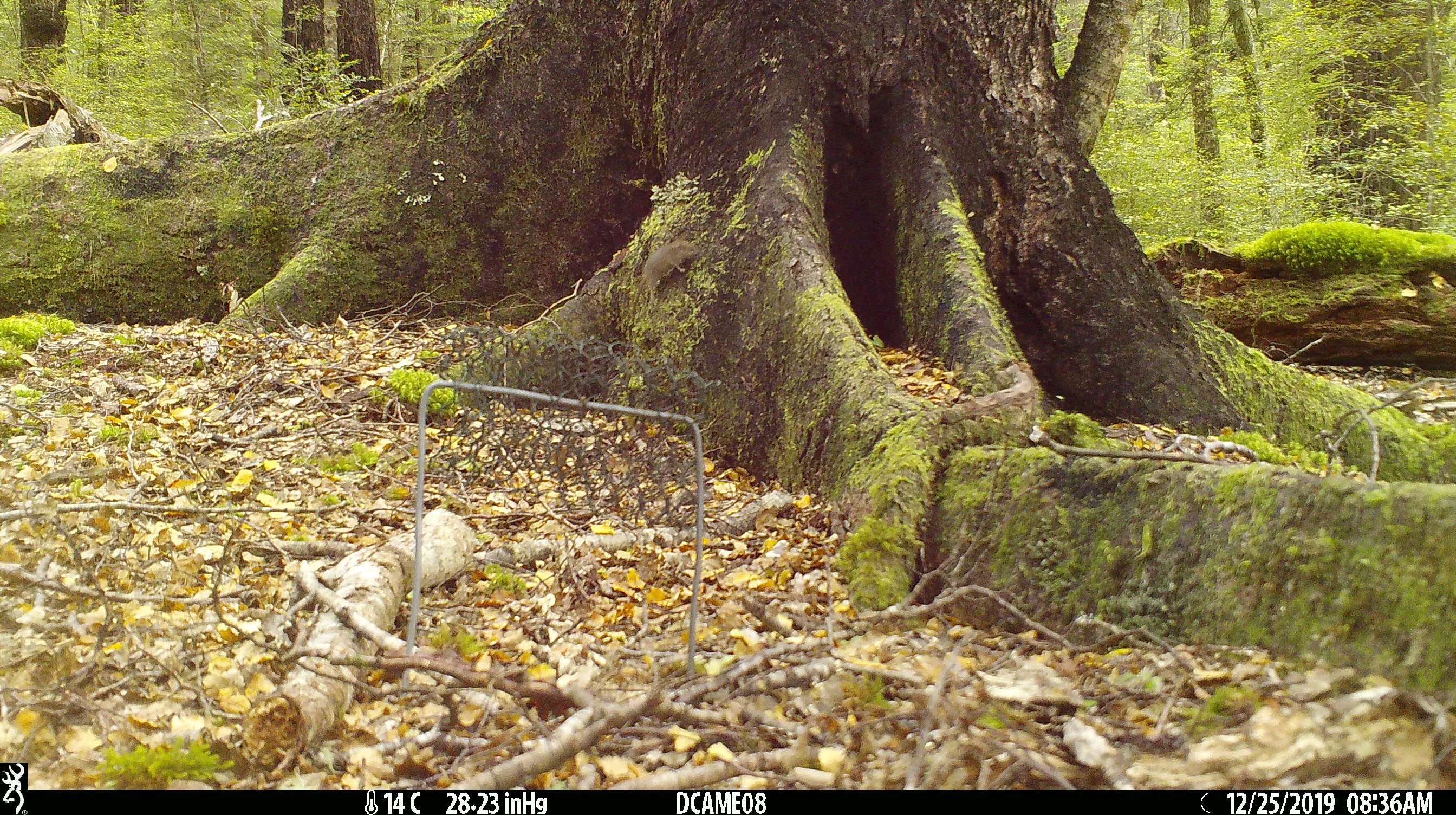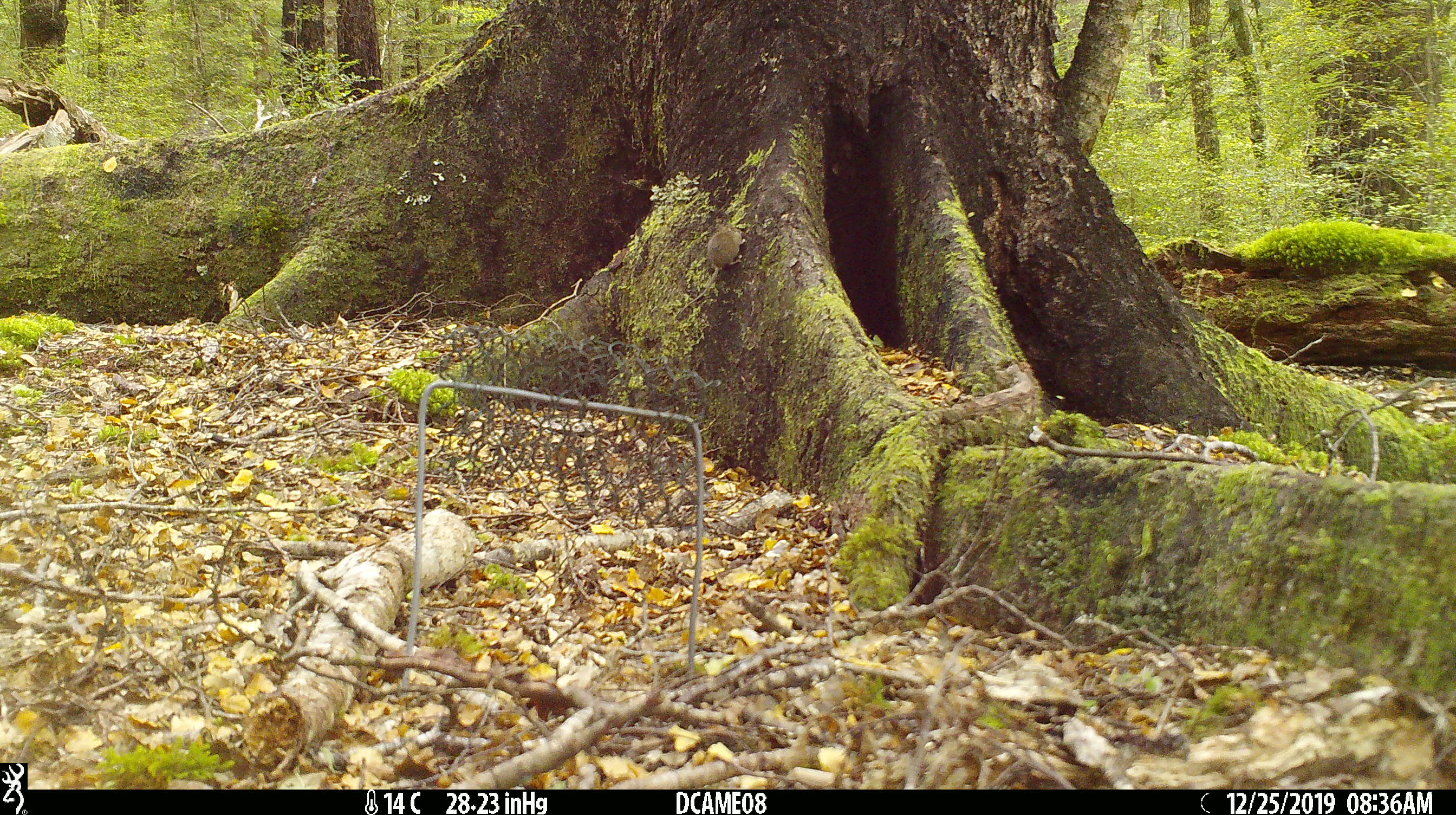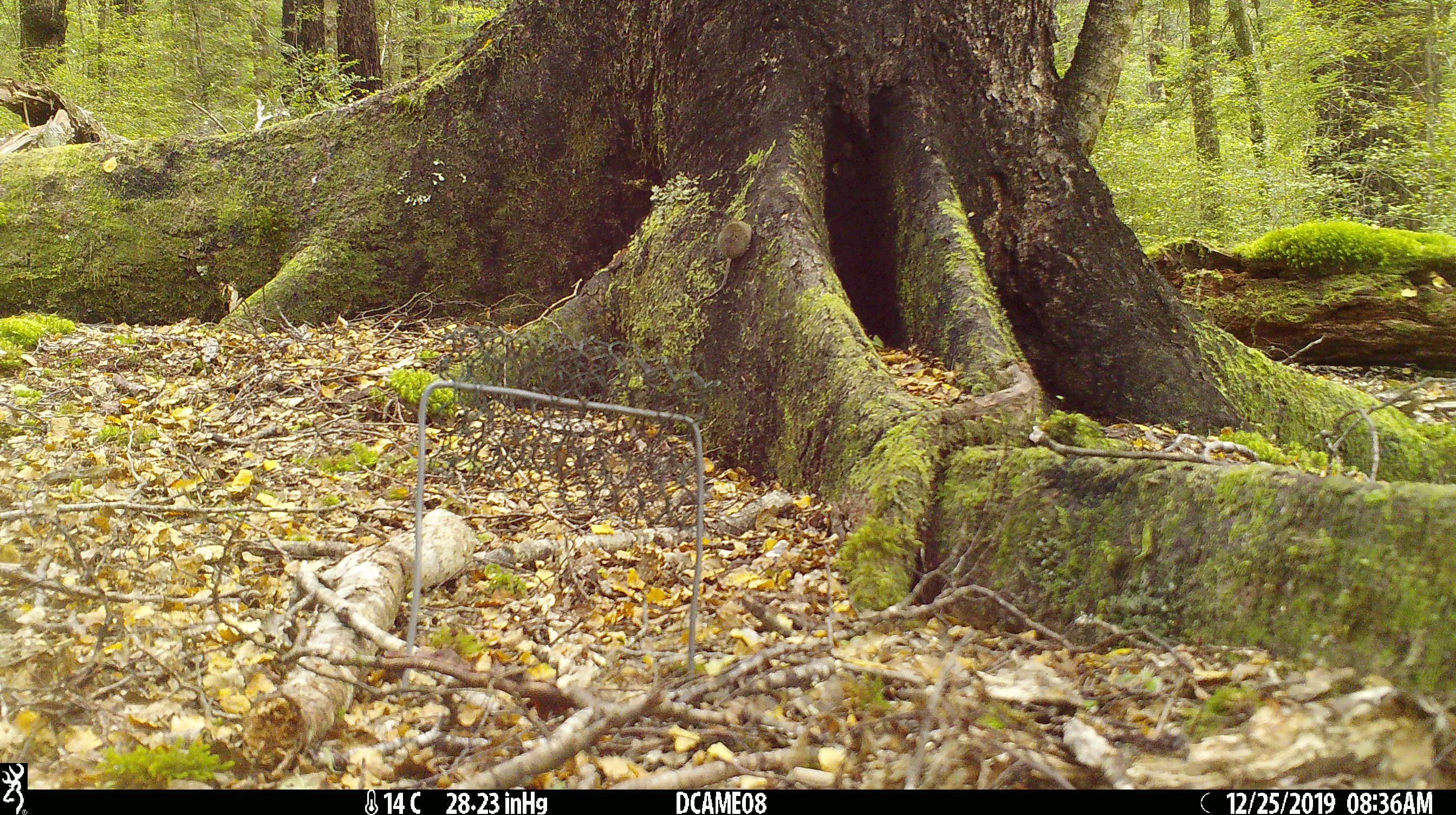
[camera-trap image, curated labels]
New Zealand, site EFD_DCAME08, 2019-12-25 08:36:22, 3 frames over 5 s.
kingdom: Animalia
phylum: Chordata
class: Mammalia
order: Rodentia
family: Muridae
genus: Mus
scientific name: Mus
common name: mouse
Mouse (Mus).